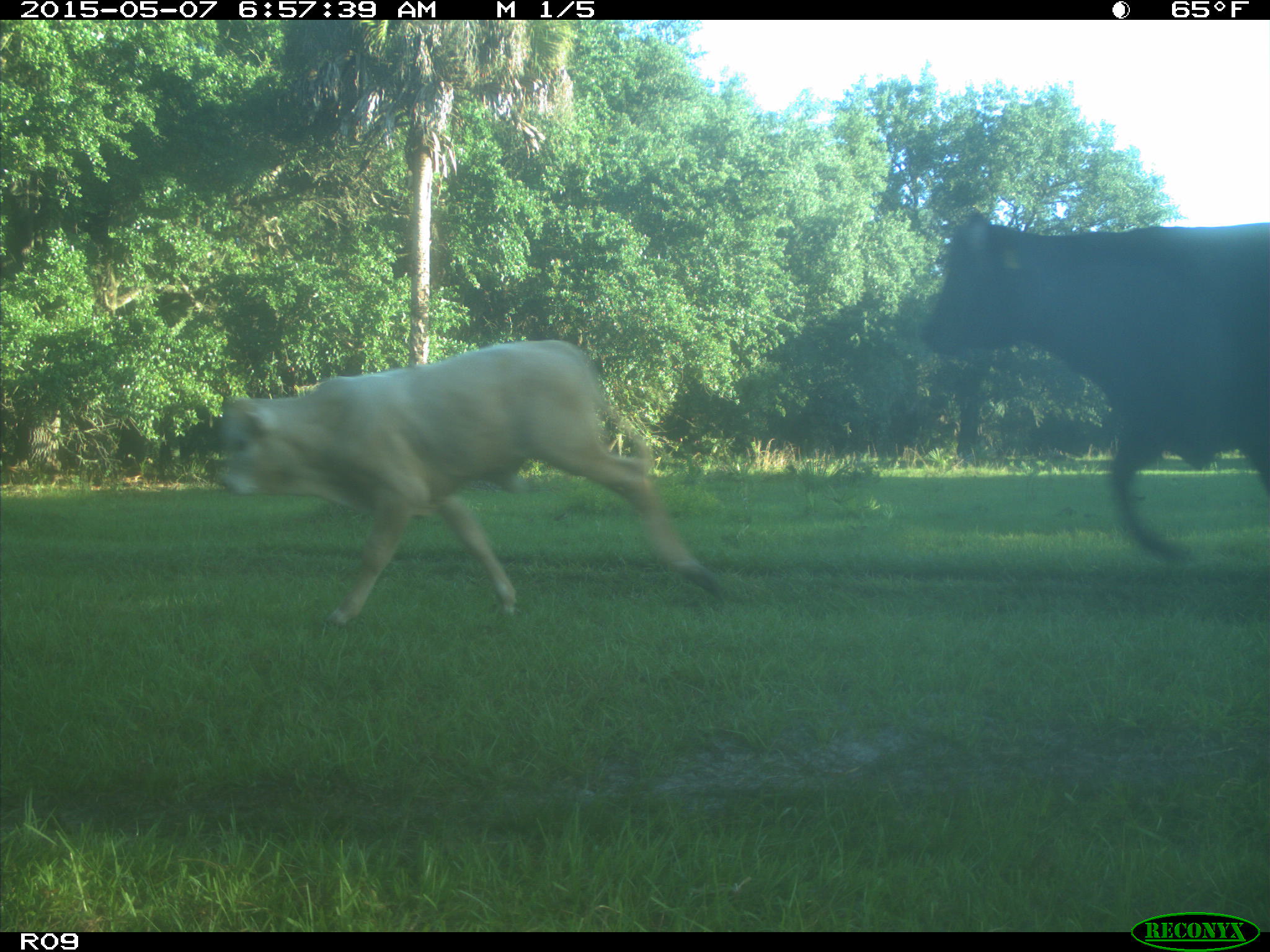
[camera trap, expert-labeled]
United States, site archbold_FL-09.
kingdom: Animalia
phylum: Chordata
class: Mammalia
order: Artiodactyla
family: Bovidae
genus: Bos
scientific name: Bos taurus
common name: domestic cow